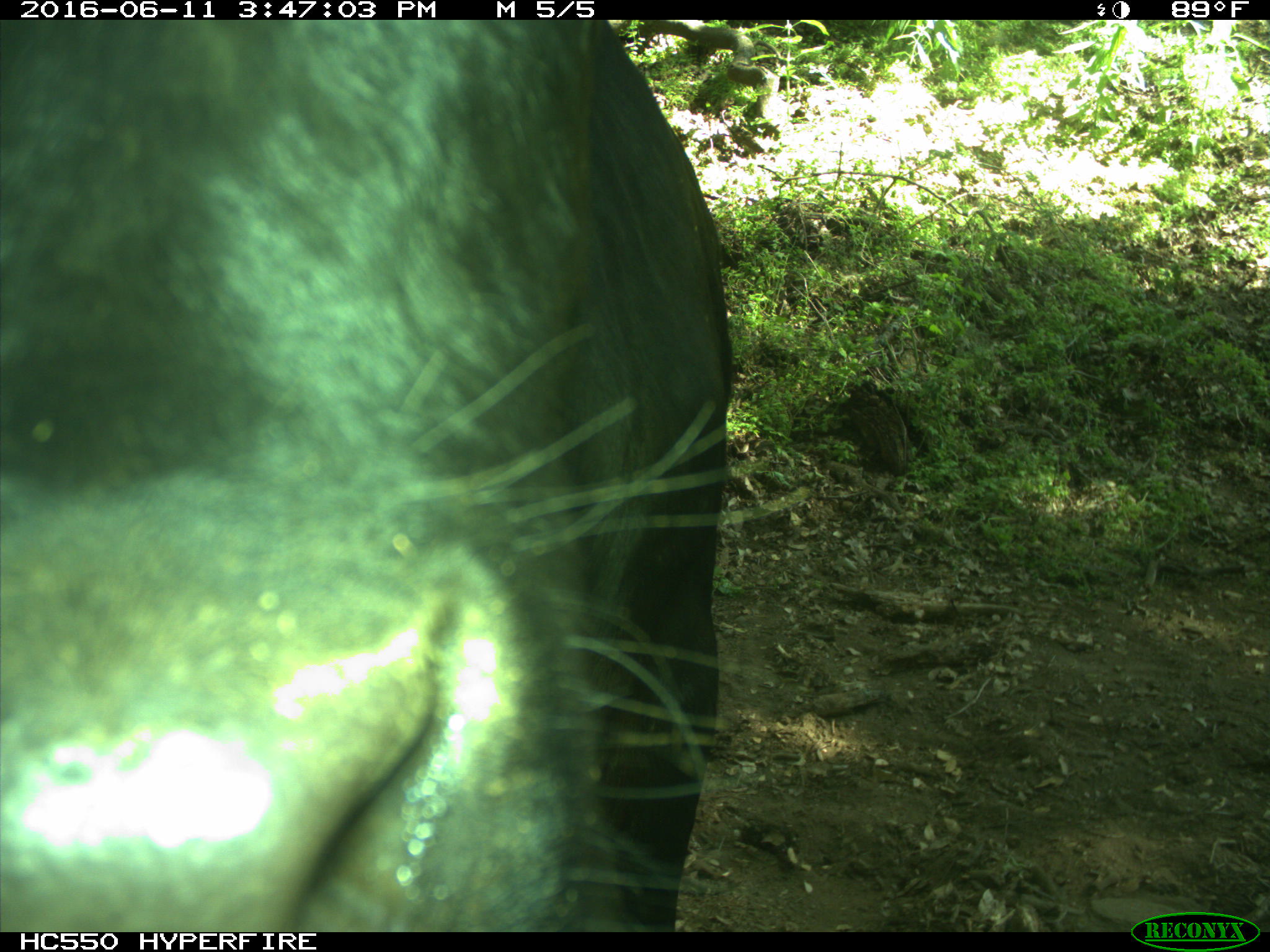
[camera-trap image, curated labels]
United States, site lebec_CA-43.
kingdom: Animalia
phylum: Chordata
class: Mammalia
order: Artiodactyla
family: Bovidae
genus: Bos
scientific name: Bos taurus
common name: domestic cow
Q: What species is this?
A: Bos taurus (domestic cow).